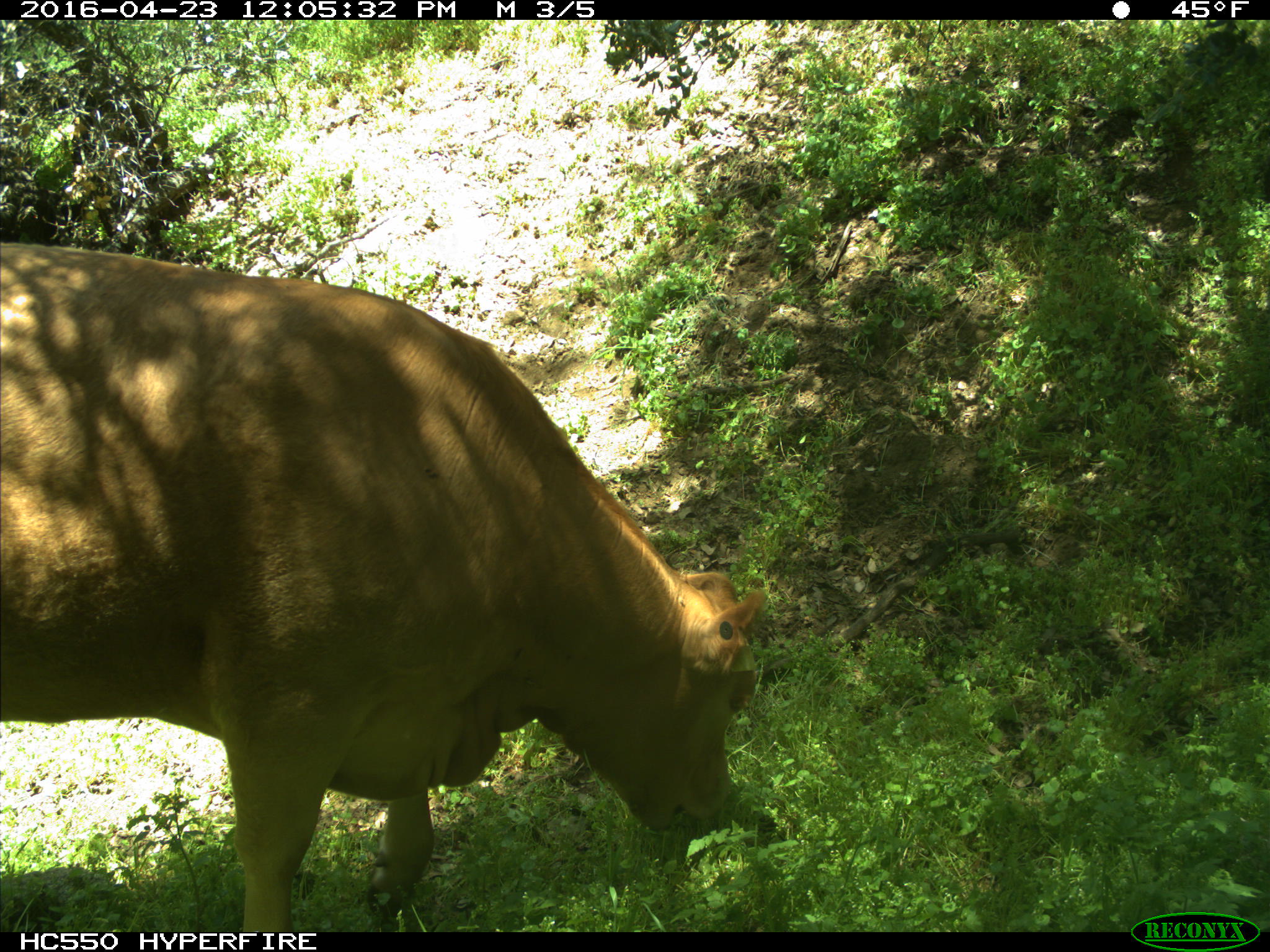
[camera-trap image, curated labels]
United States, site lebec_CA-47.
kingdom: Animalia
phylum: Chordata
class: Mammalia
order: Artiodactyla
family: Bovidae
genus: Bos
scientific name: Bos taurus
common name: domestic cow